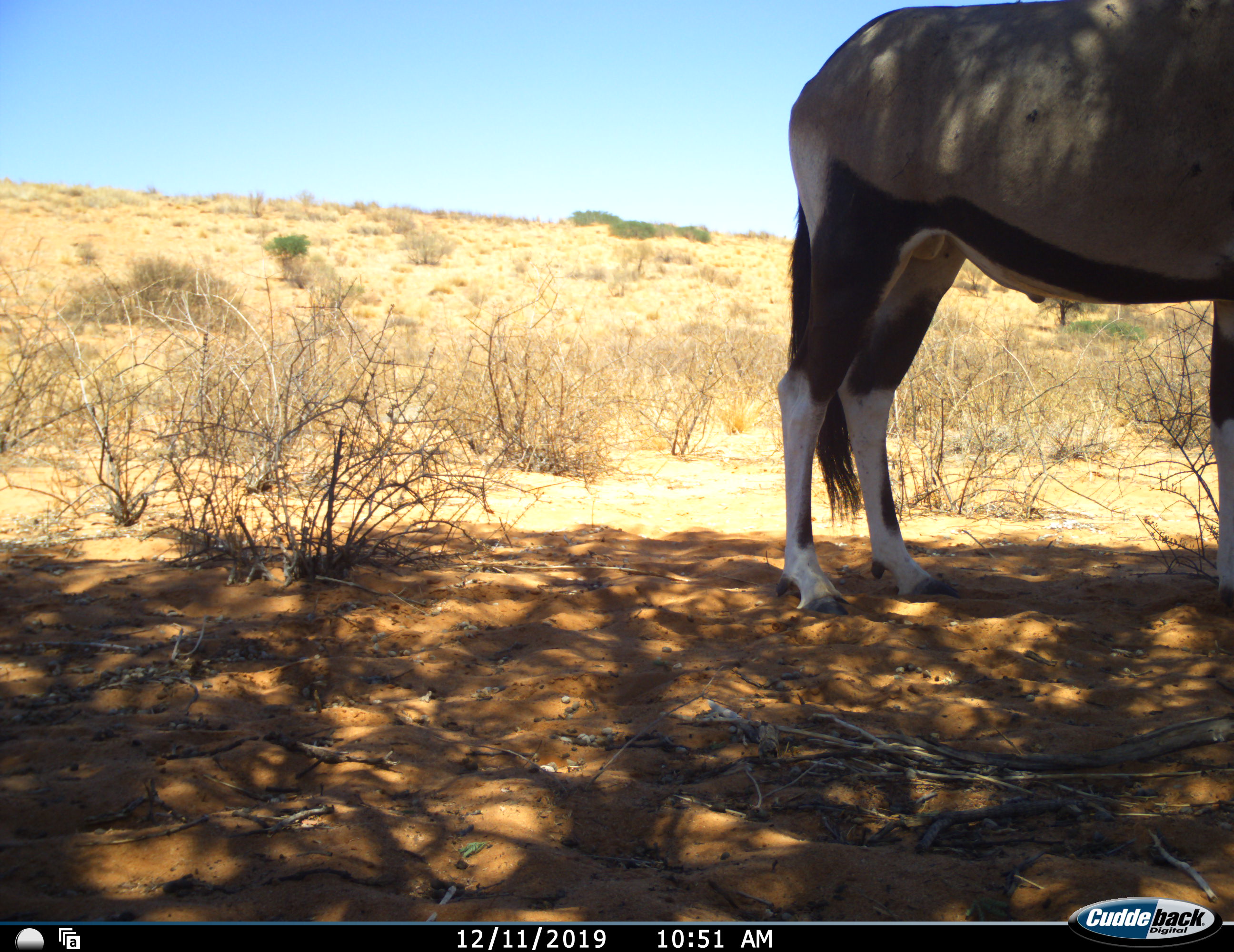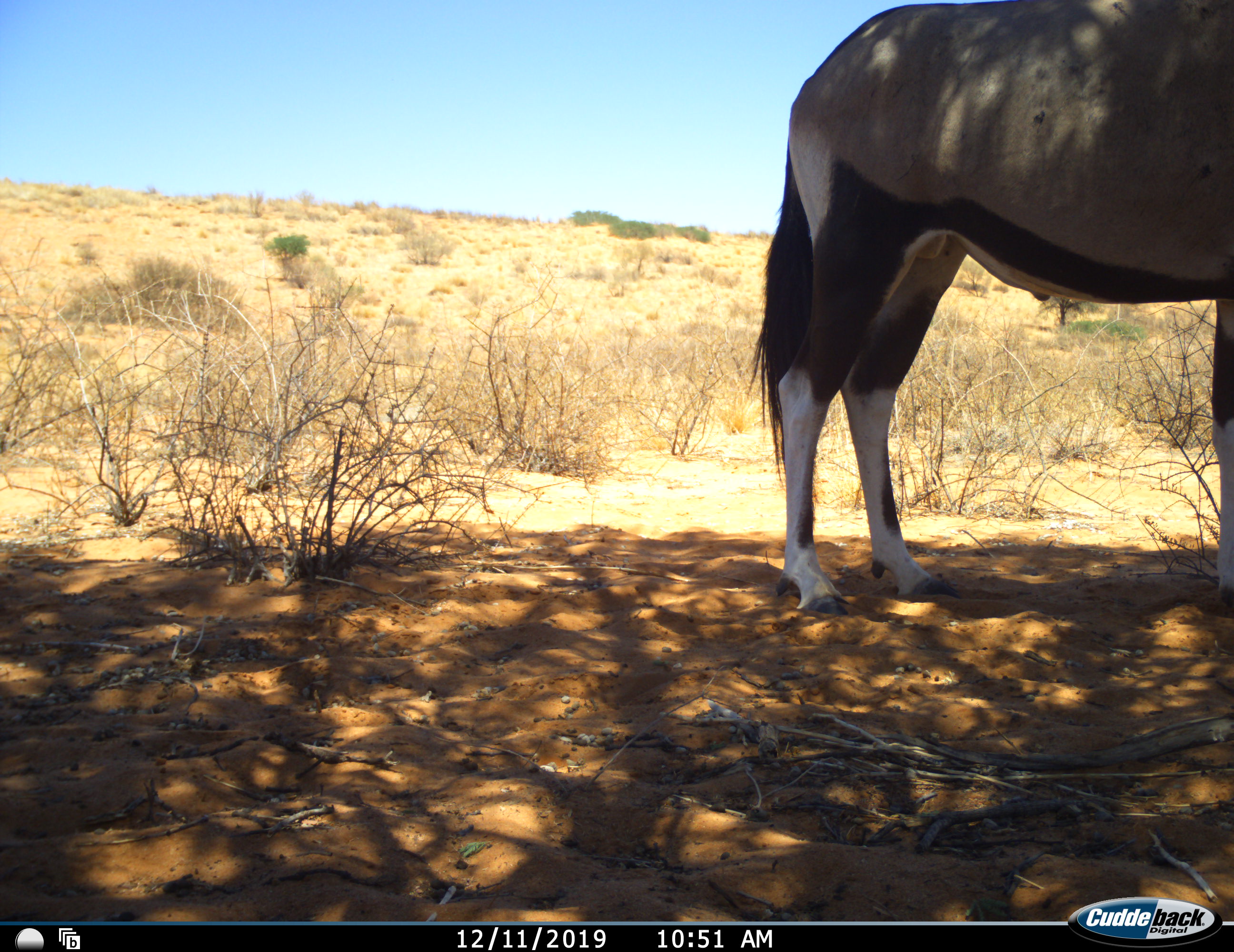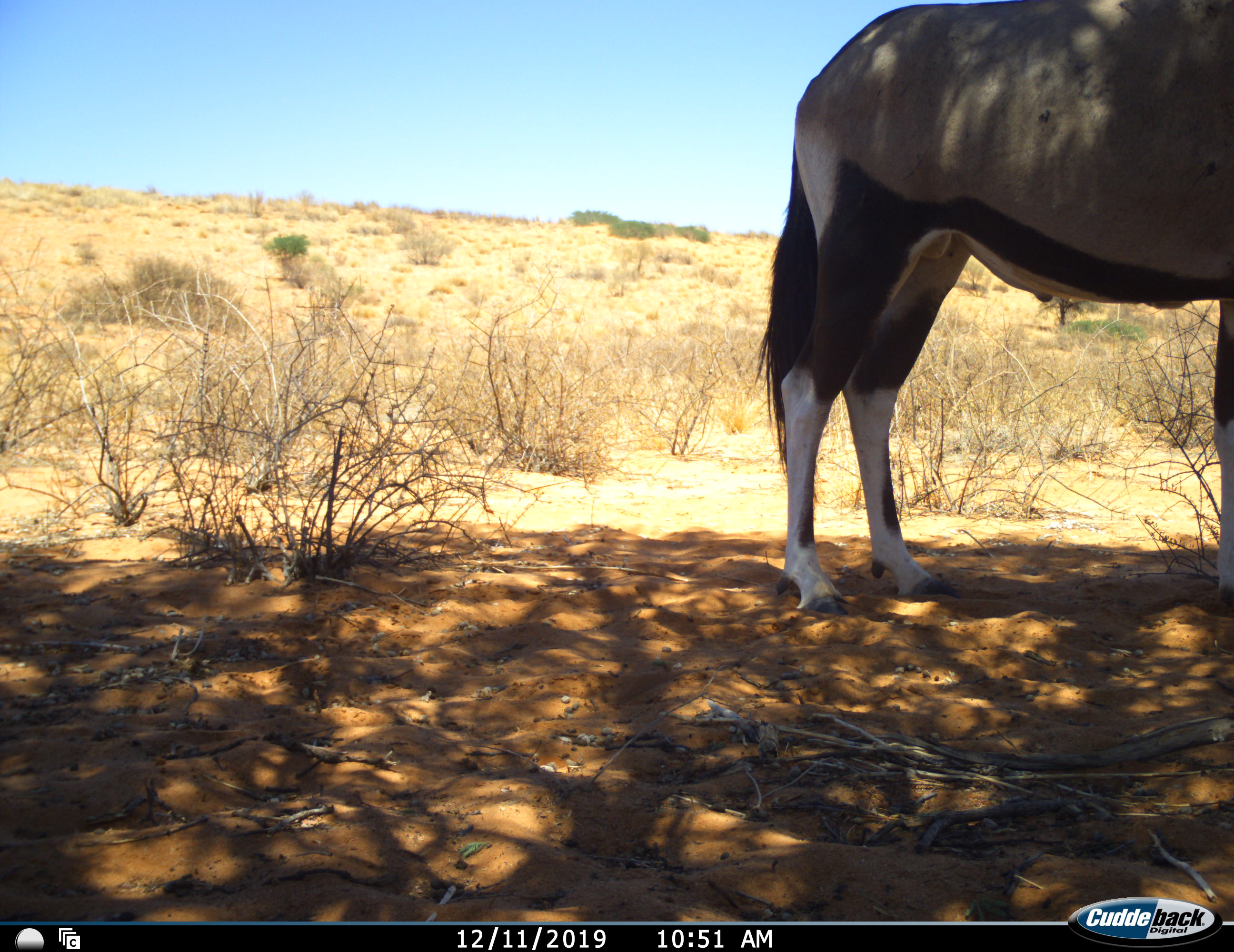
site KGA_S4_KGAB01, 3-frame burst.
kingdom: Animalia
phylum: Chordata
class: Mammalia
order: Artiodactyla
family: Bovidae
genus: Oryx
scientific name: Oryx gazella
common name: gemsbok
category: oryx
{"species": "oryx (gemsbok) (Oryx gazella)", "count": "1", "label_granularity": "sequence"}